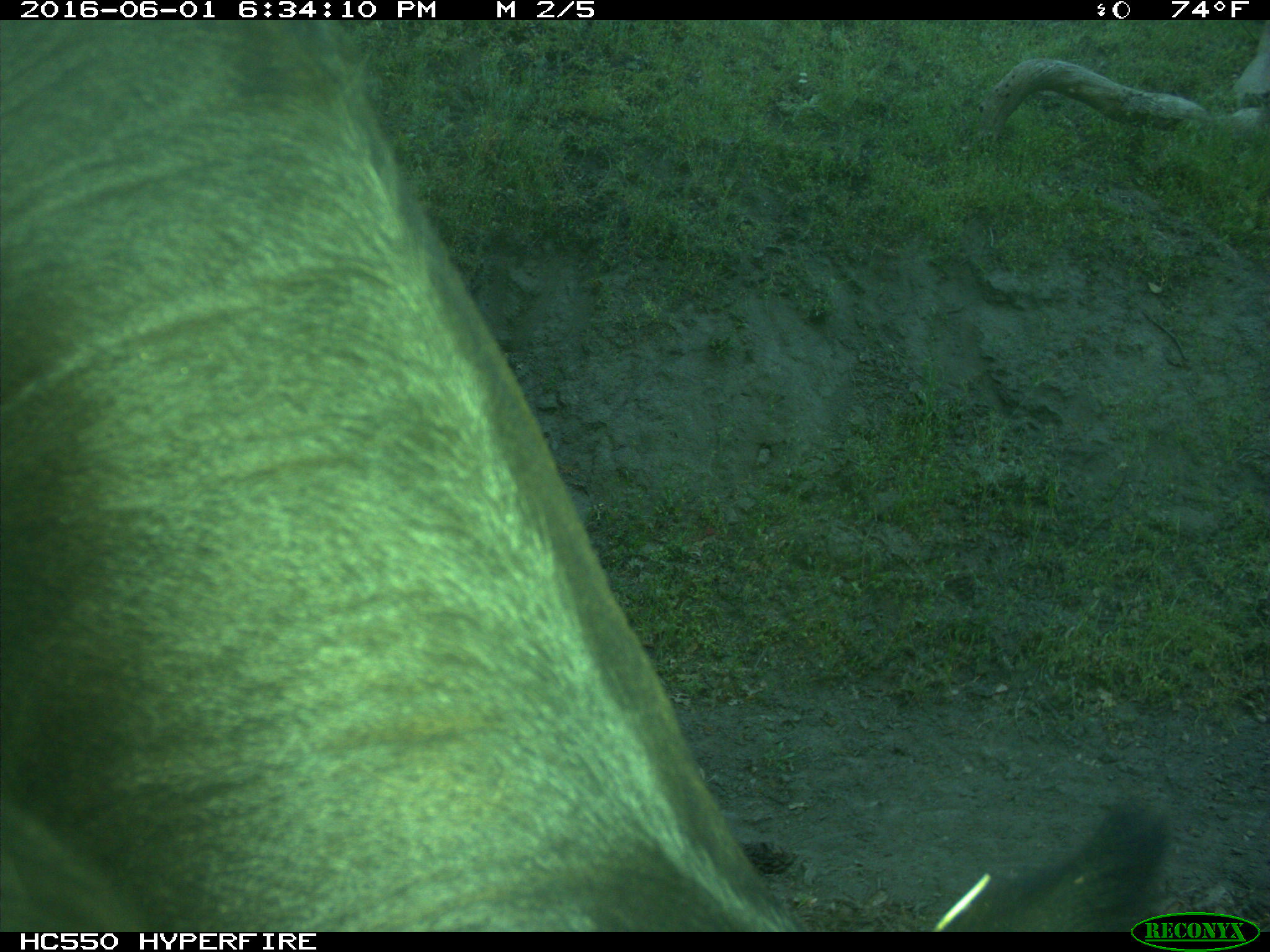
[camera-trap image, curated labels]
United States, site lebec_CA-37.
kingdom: Animalia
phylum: Chordata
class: Mammalia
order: Artiodactyla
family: Bovidae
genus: Bos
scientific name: Bos taurus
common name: domestic cow